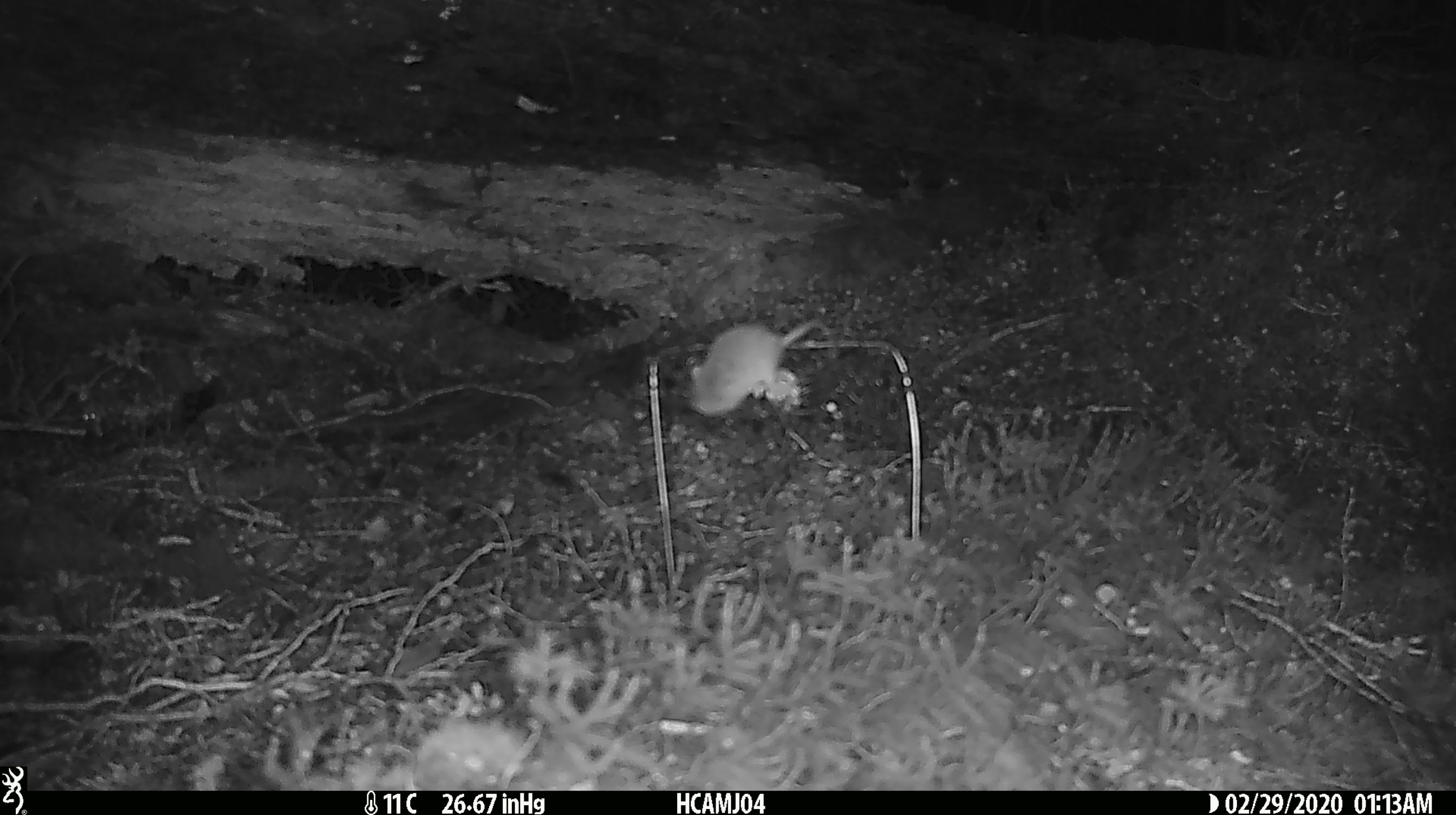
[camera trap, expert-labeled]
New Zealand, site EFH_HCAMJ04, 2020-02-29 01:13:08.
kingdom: Animalia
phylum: Chordata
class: Mammalia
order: Rodentia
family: Muridae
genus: Mus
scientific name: Mus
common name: mouse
Mouse (Mus).